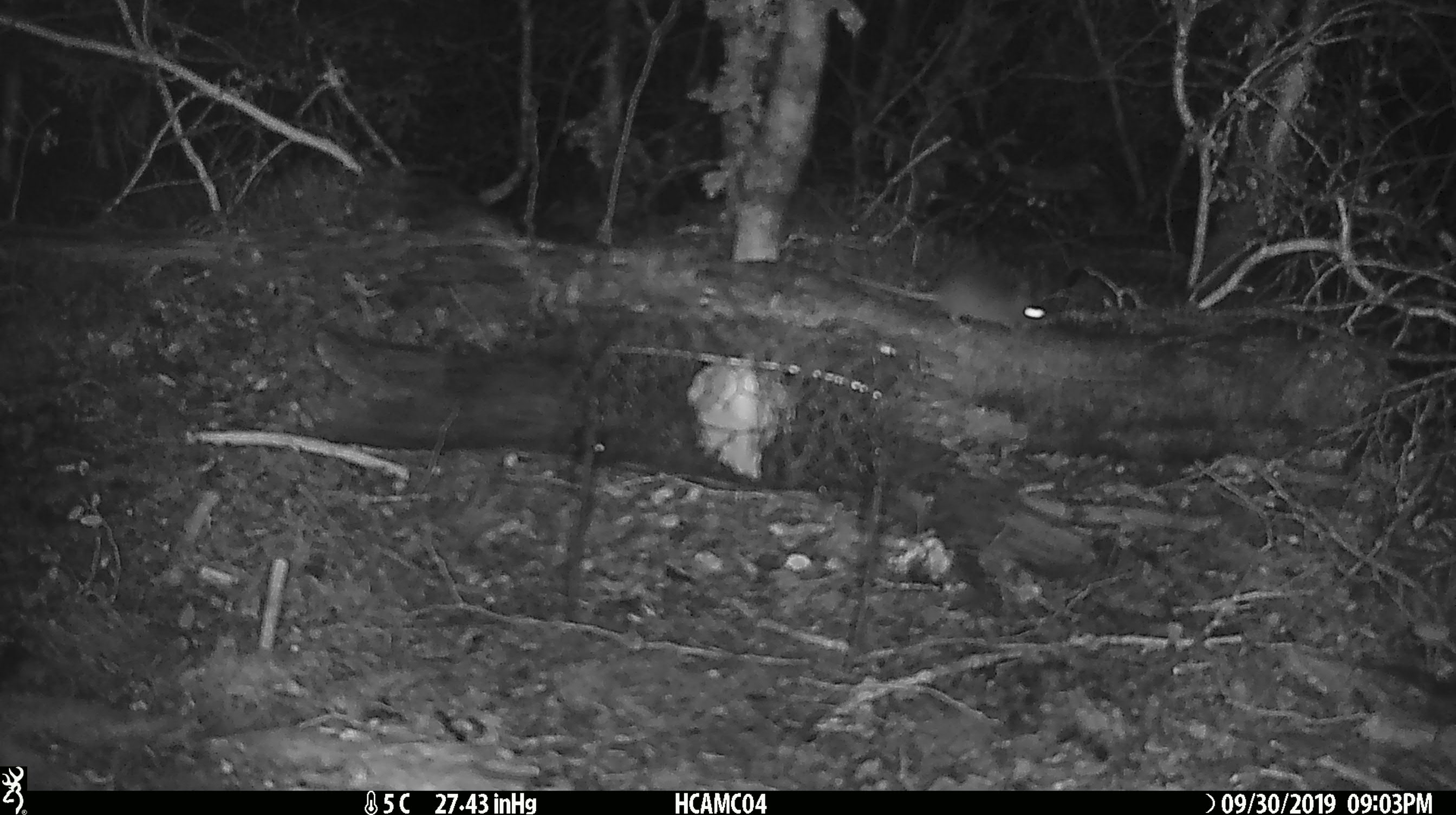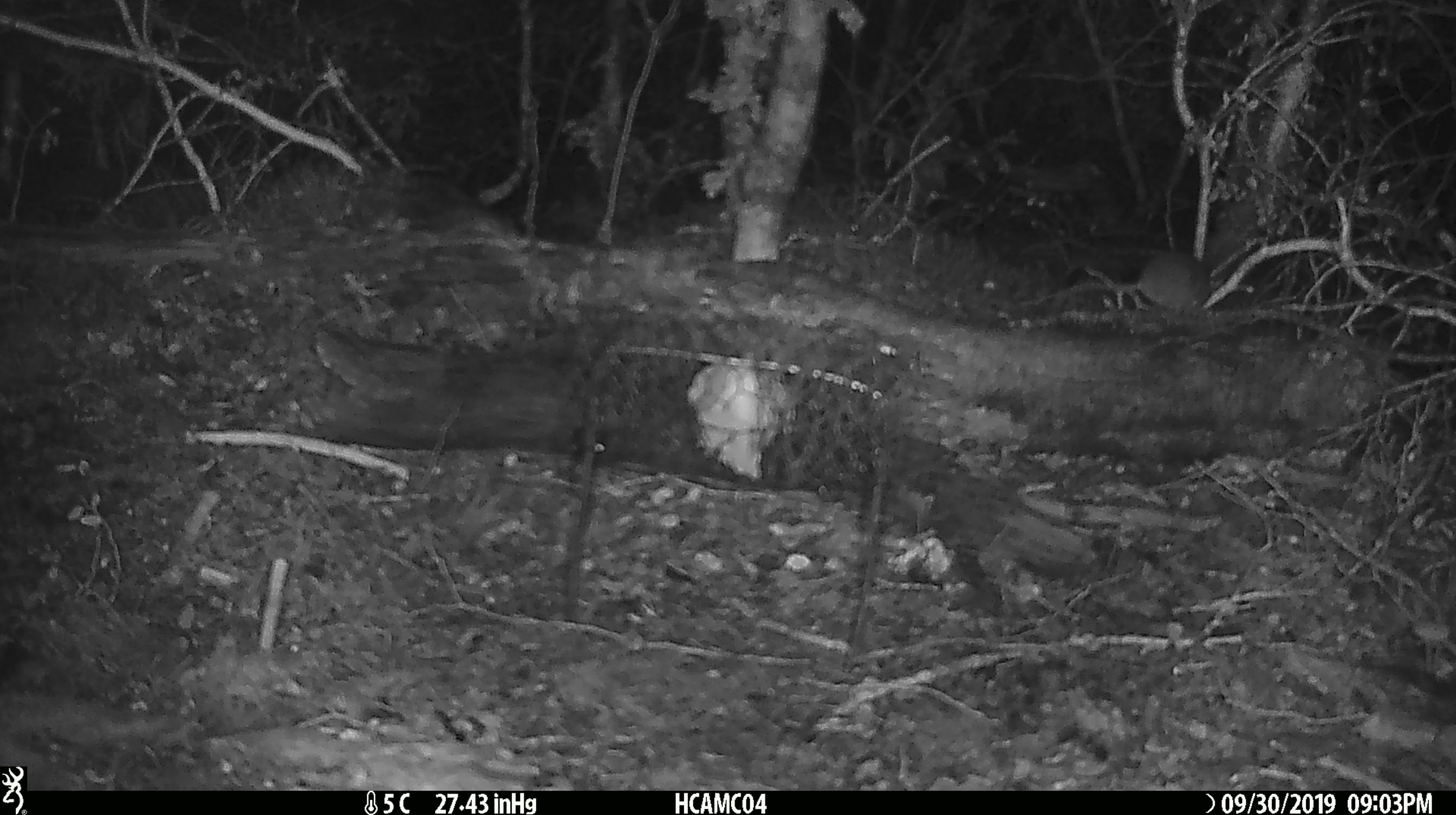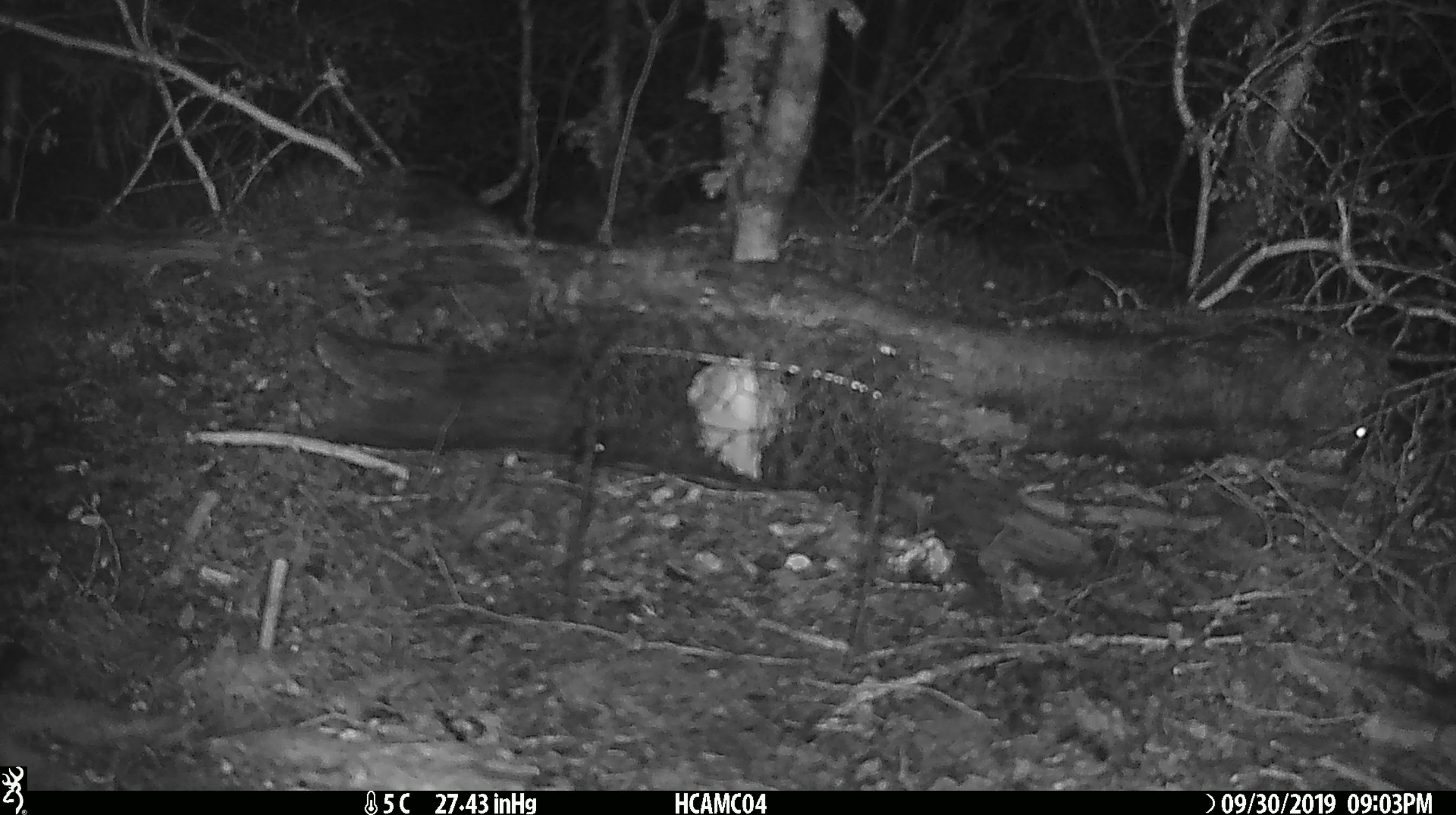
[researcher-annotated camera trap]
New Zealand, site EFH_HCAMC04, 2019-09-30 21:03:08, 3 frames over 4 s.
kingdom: Animalia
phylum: Chordata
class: Mammalia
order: Rodentia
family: Muridae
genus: Mus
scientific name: Mus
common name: mouse